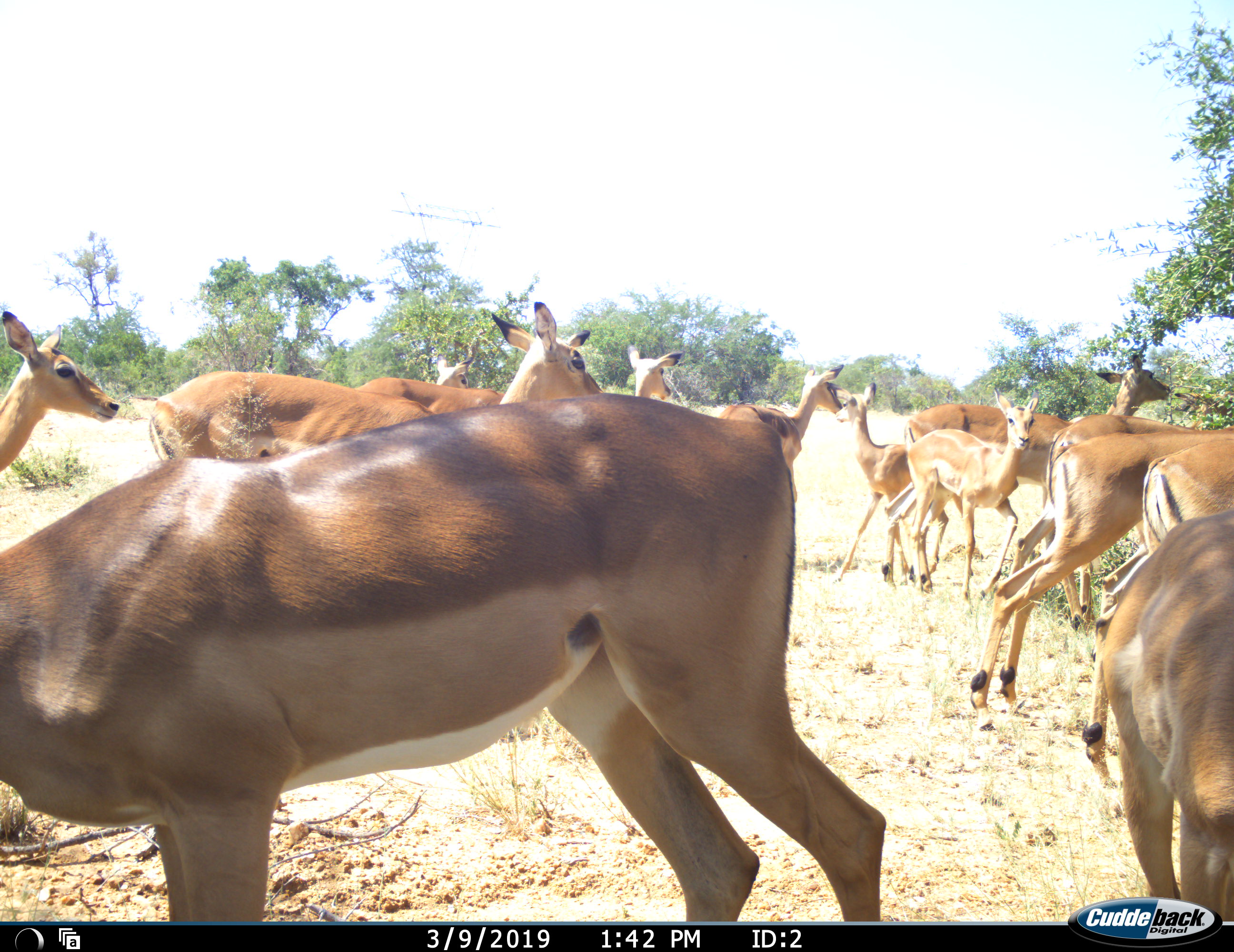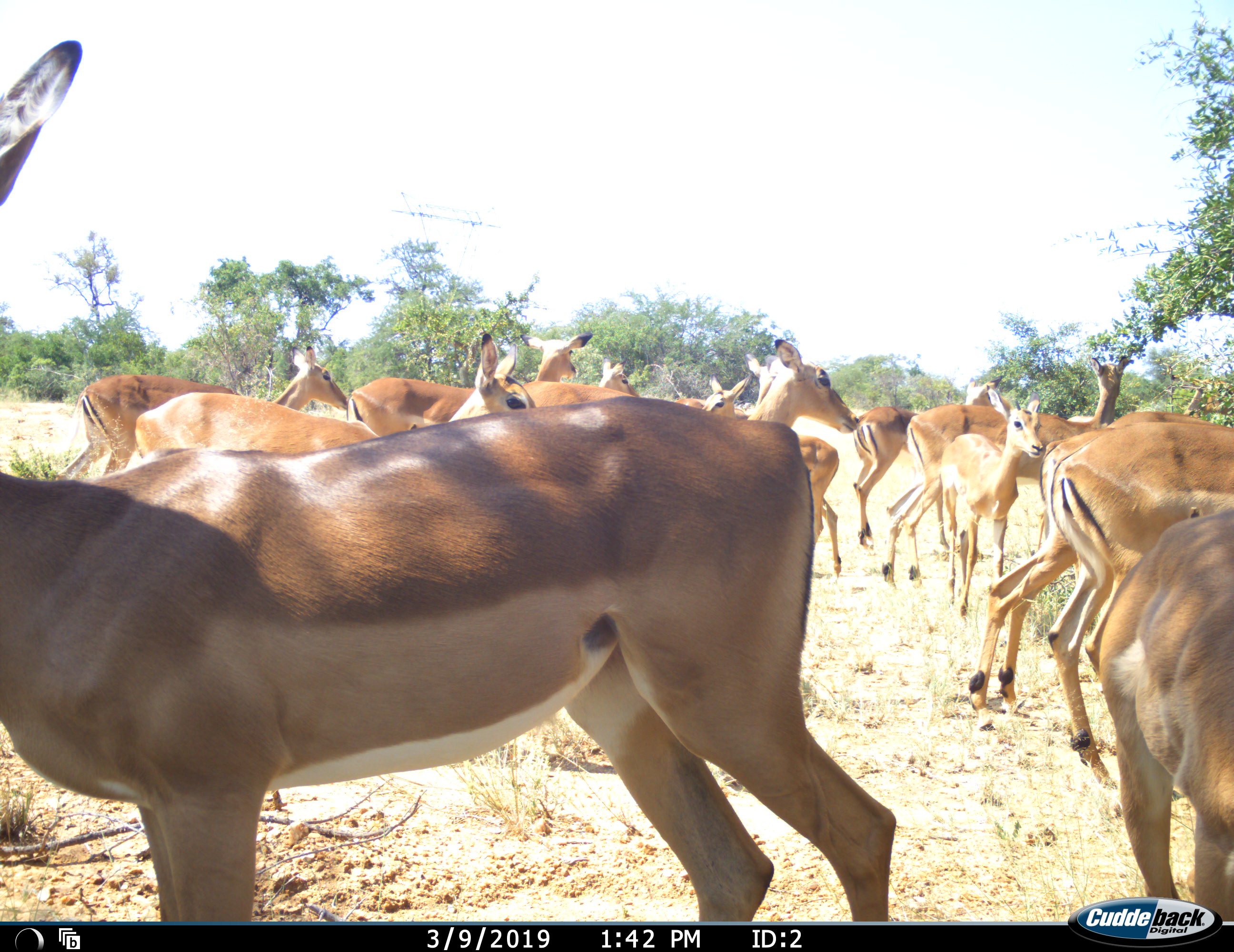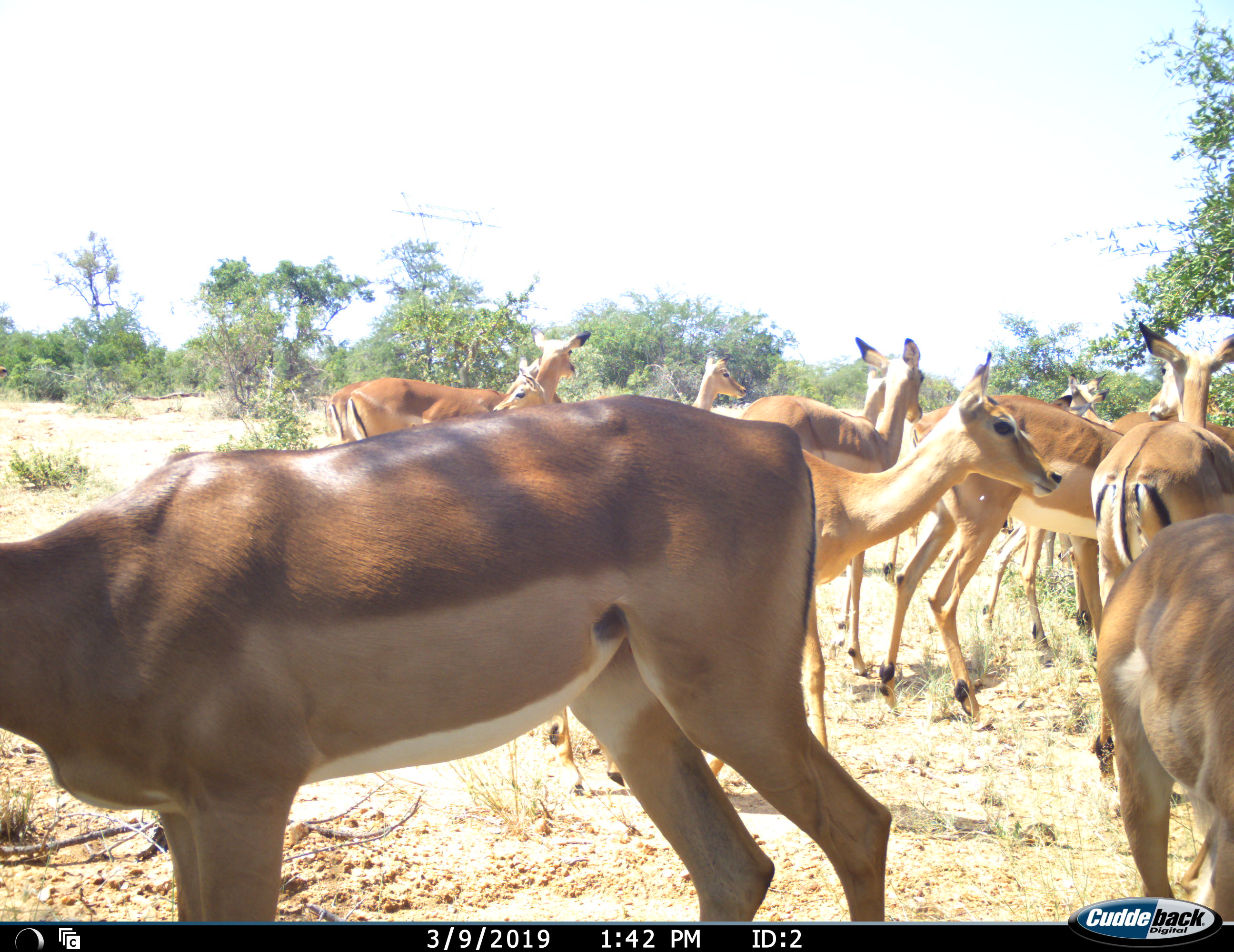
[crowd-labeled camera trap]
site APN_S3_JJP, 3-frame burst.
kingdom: Animalia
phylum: Chordata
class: Mammalia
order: Artiodactyla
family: Bovidae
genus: Aepyceros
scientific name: Aepyceros melampus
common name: impala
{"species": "impala (Aepyceros melampus)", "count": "11-50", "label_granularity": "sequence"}